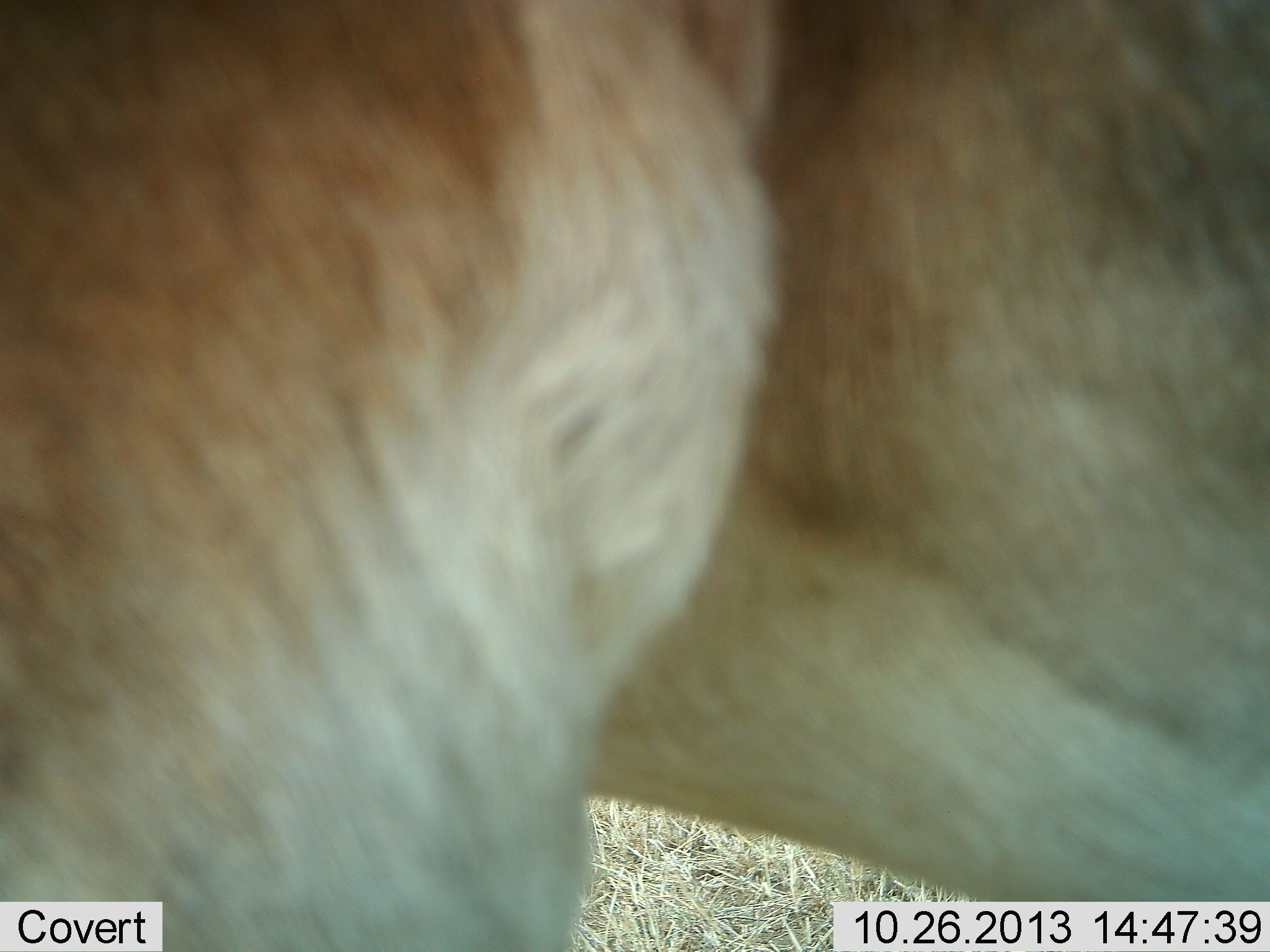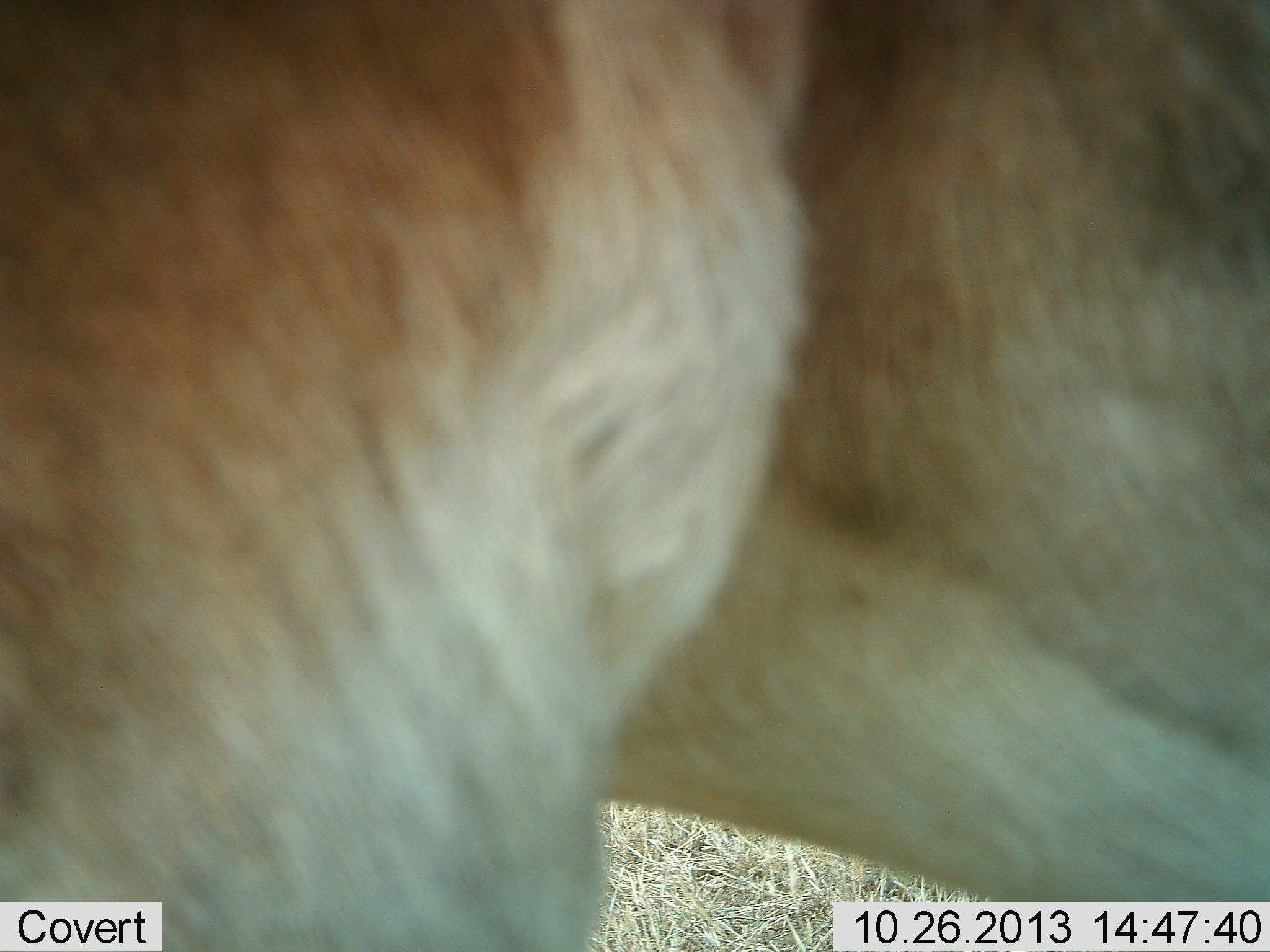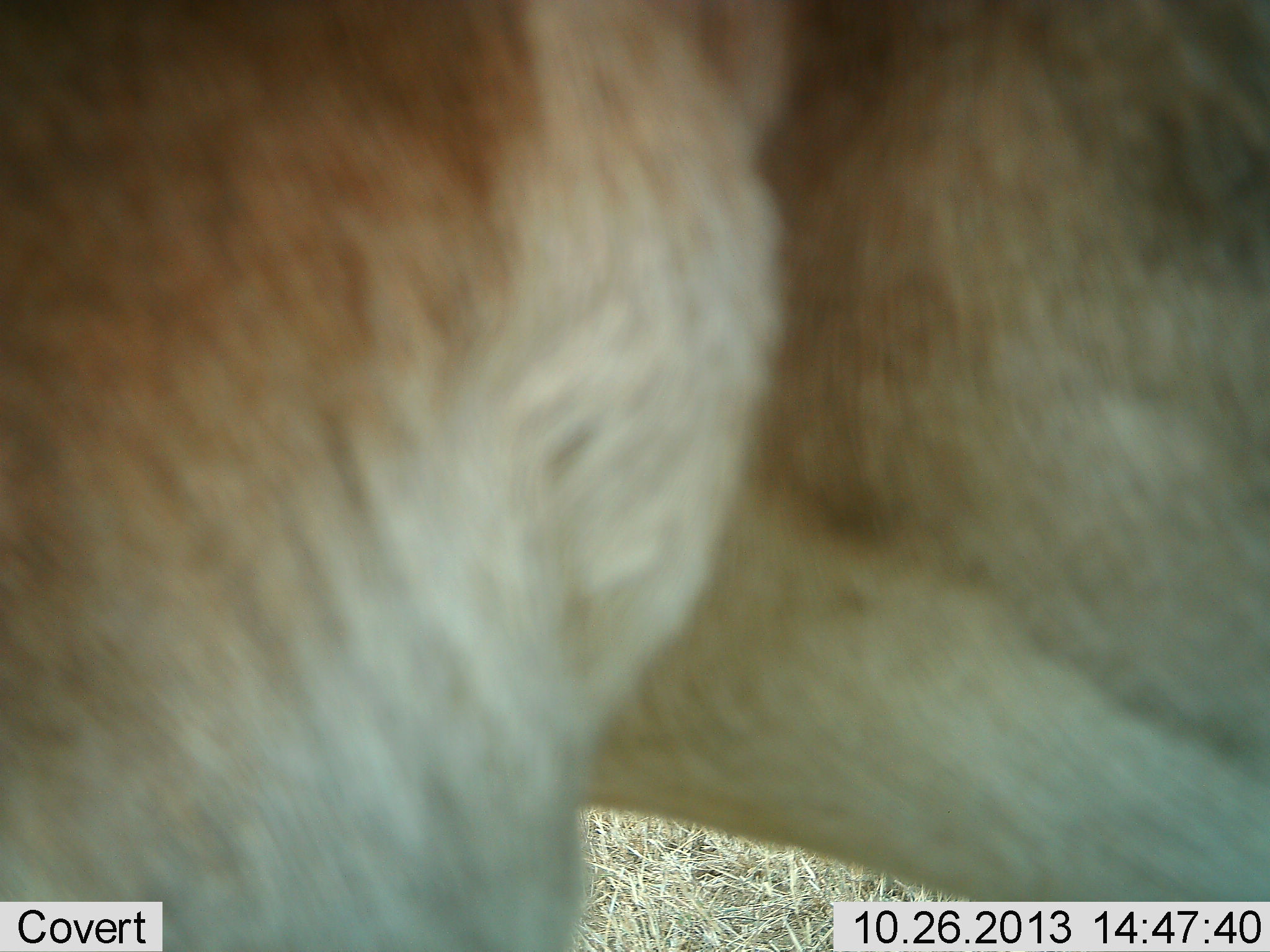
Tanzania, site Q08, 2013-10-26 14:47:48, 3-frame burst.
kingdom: Animalia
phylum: Chordata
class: Mammalia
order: Artiodactyla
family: Bovidae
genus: Nanger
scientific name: Nanger granti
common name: grant's gazelle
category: gazellegrants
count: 1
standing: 83%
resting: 0%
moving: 17%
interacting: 0%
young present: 0%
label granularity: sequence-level